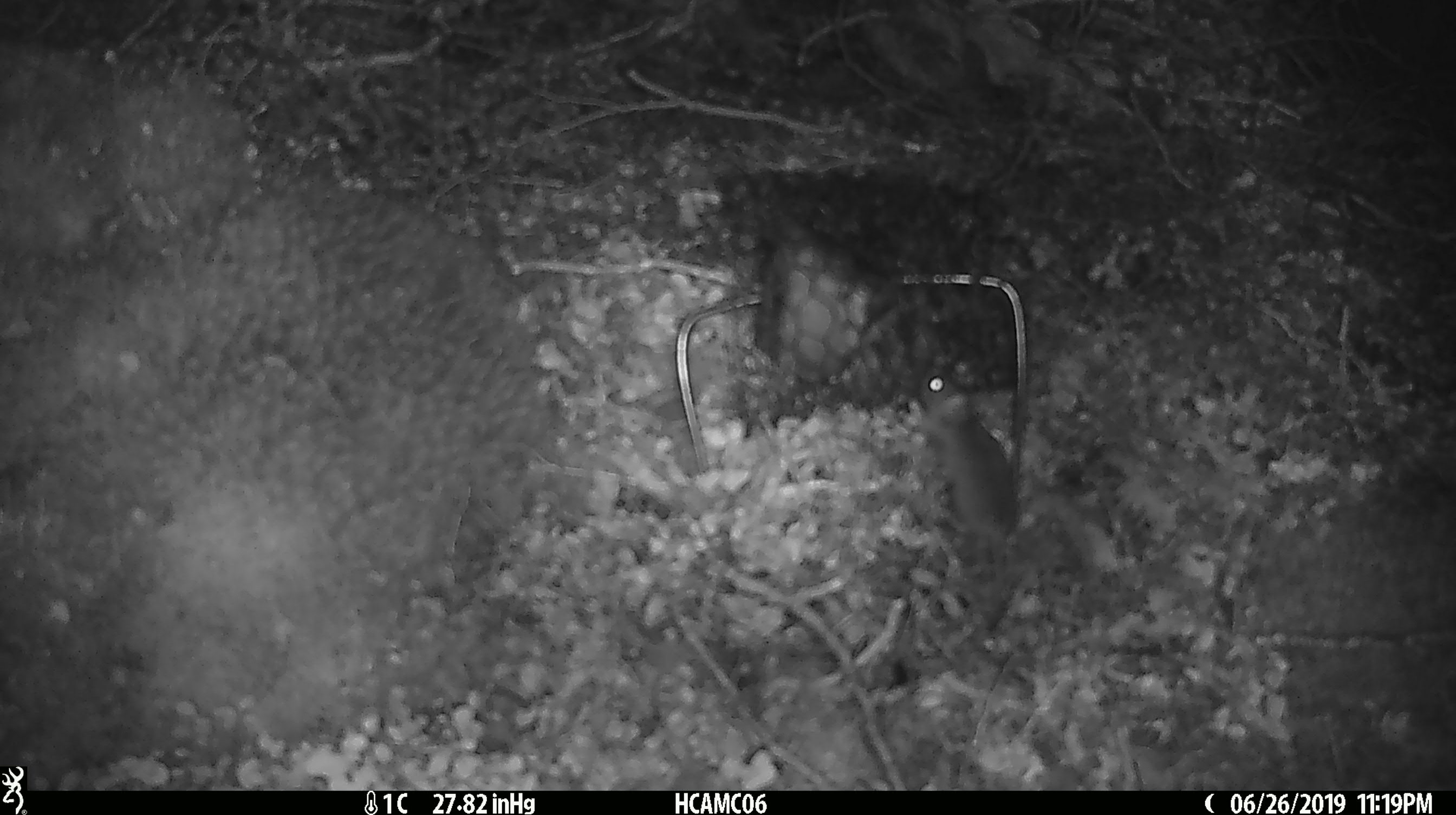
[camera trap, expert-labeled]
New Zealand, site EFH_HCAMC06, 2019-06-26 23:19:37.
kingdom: Animalia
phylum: Chordata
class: Mammalia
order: Rodentia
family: Muridae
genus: Mus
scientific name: Mus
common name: mouse